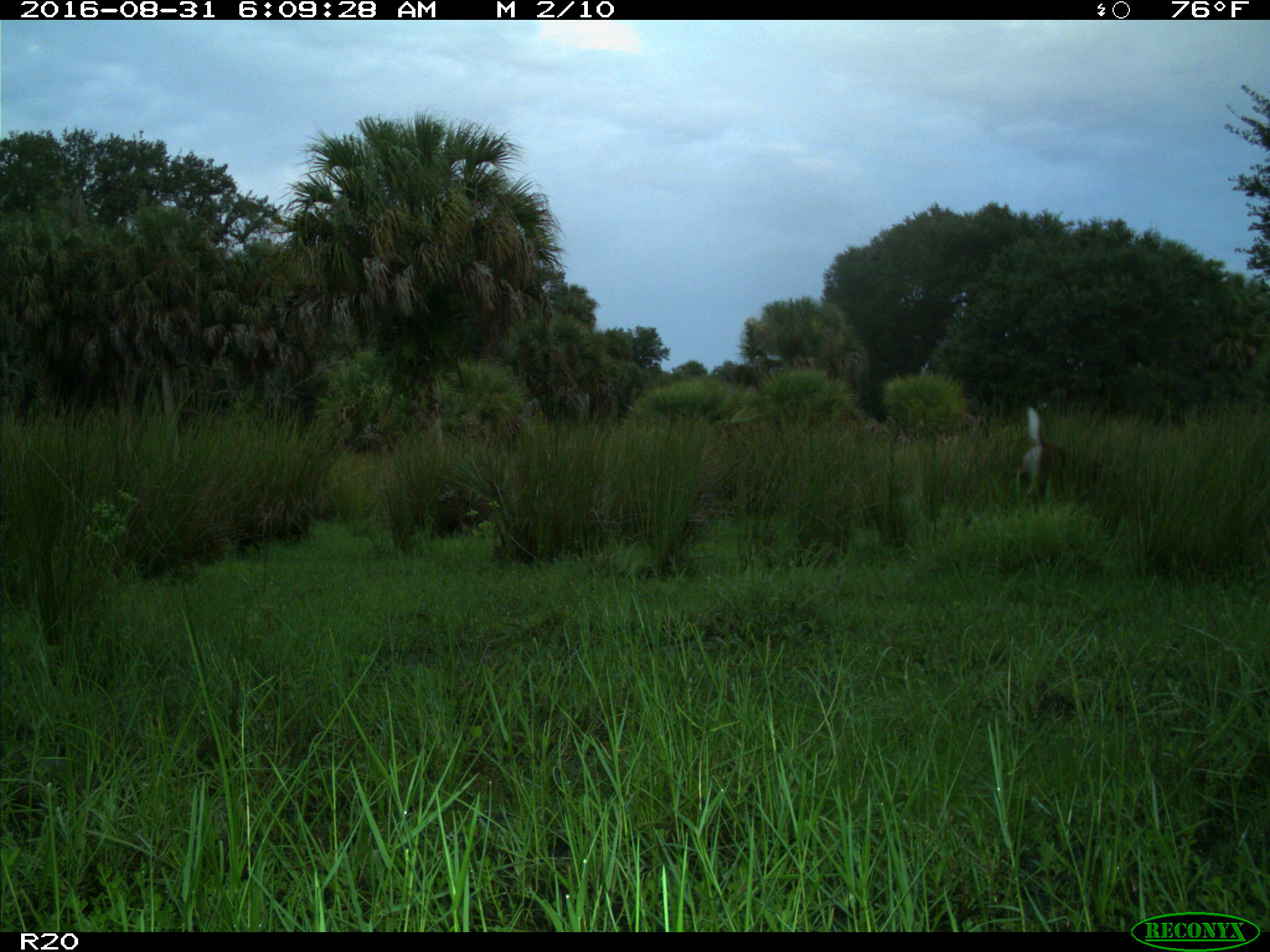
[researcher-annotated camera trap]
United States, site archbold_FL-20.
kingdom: Animalia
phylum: Chordata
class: Mammalia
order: Artiodactyla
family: Cervidae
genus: Odocoileus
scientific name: Odocoileus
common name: deer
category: unidentified deer